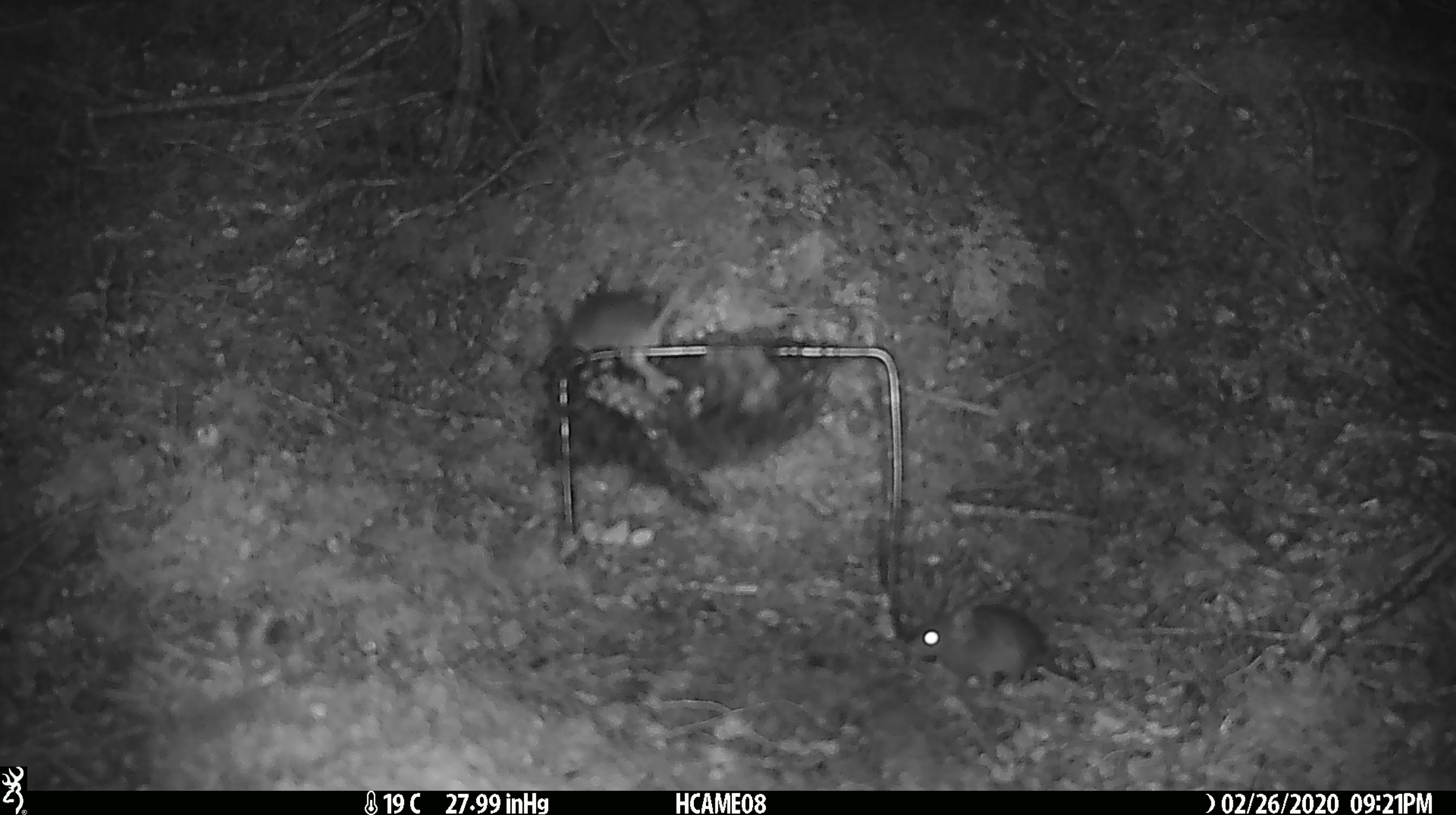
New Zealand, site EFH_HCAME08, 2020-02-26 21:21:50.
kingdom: Animalia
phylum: Chordata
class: Mammalia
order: Rodentia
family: Muridae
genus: Mus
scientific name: Mus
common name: mouse